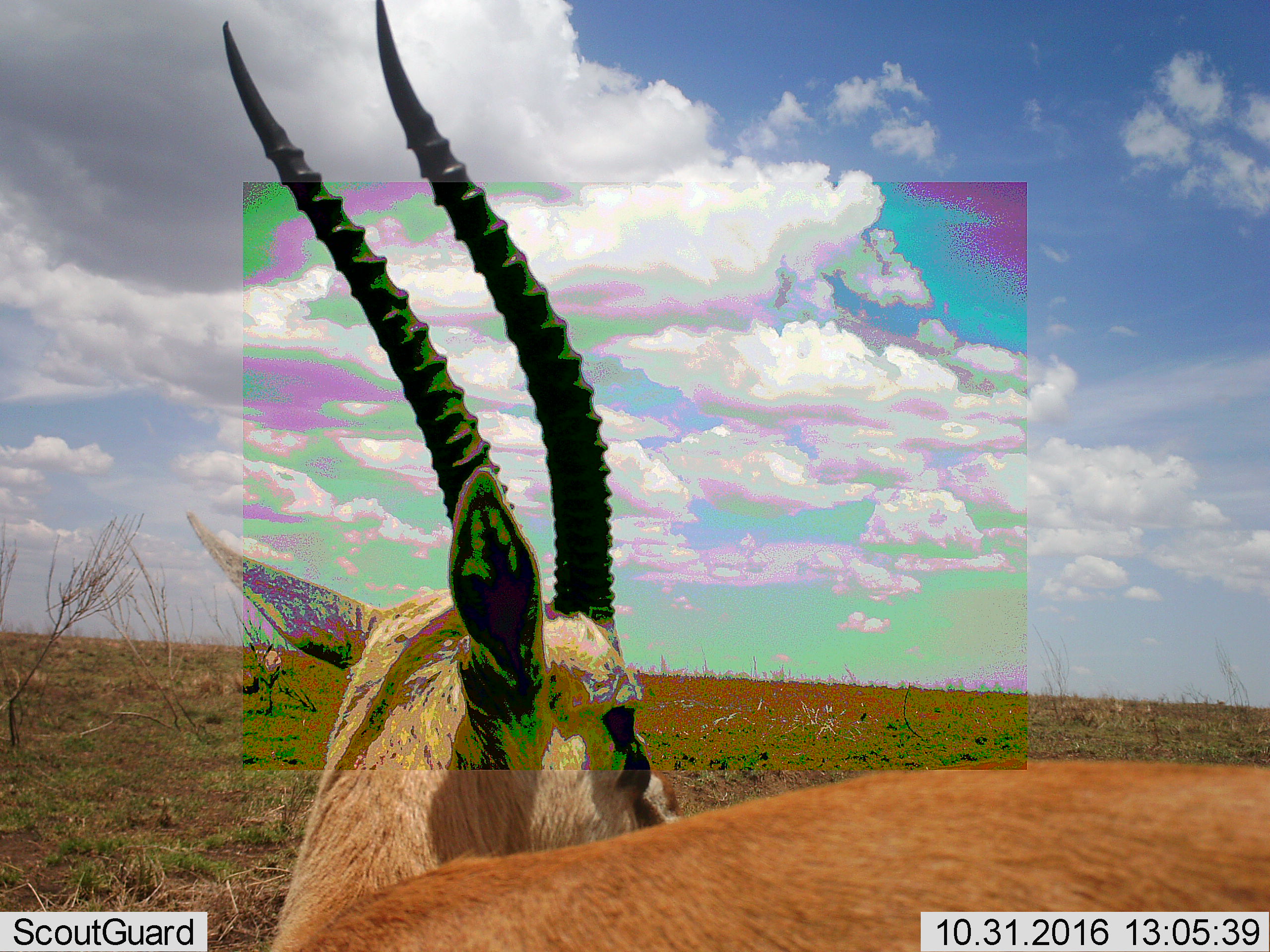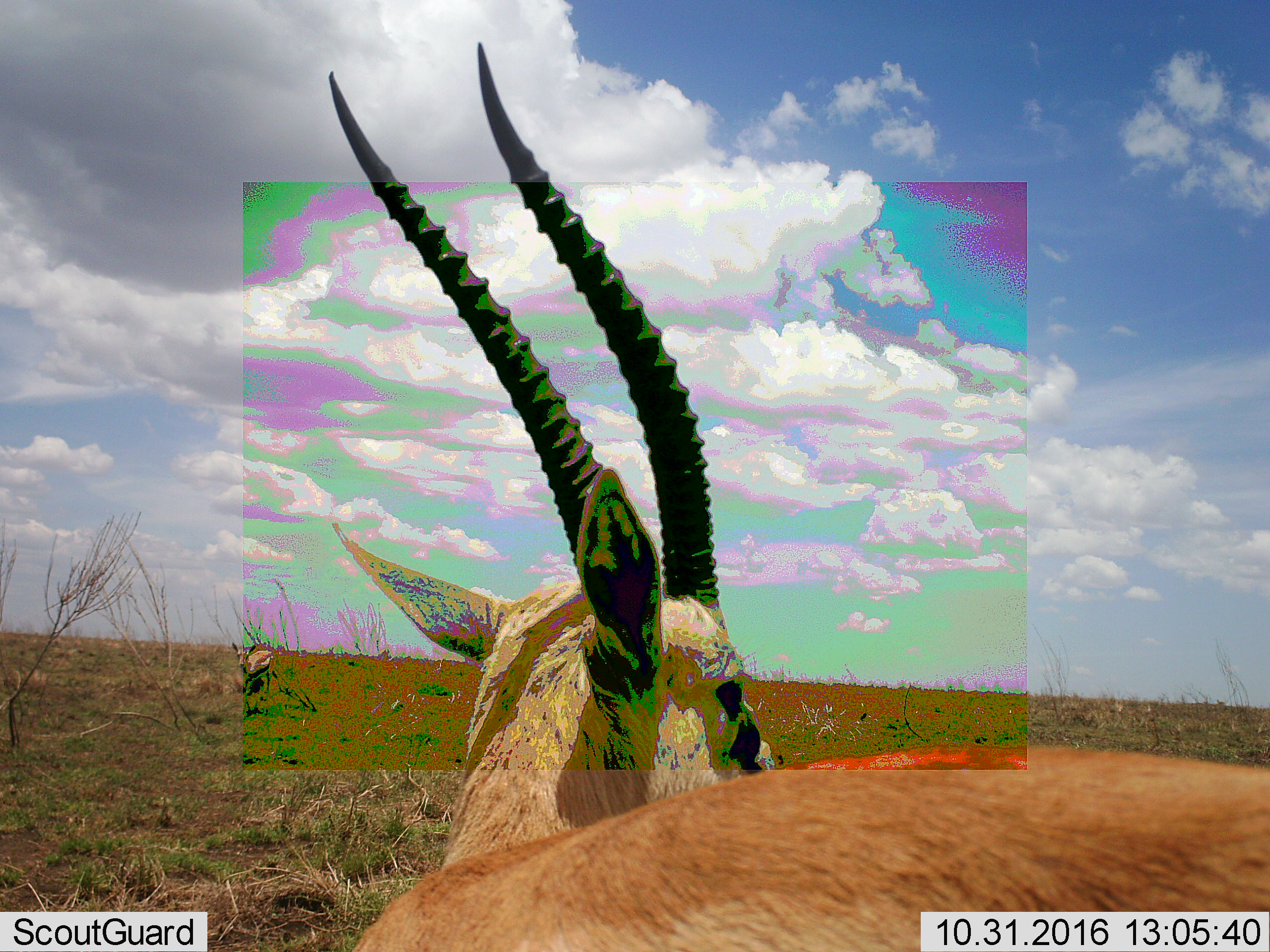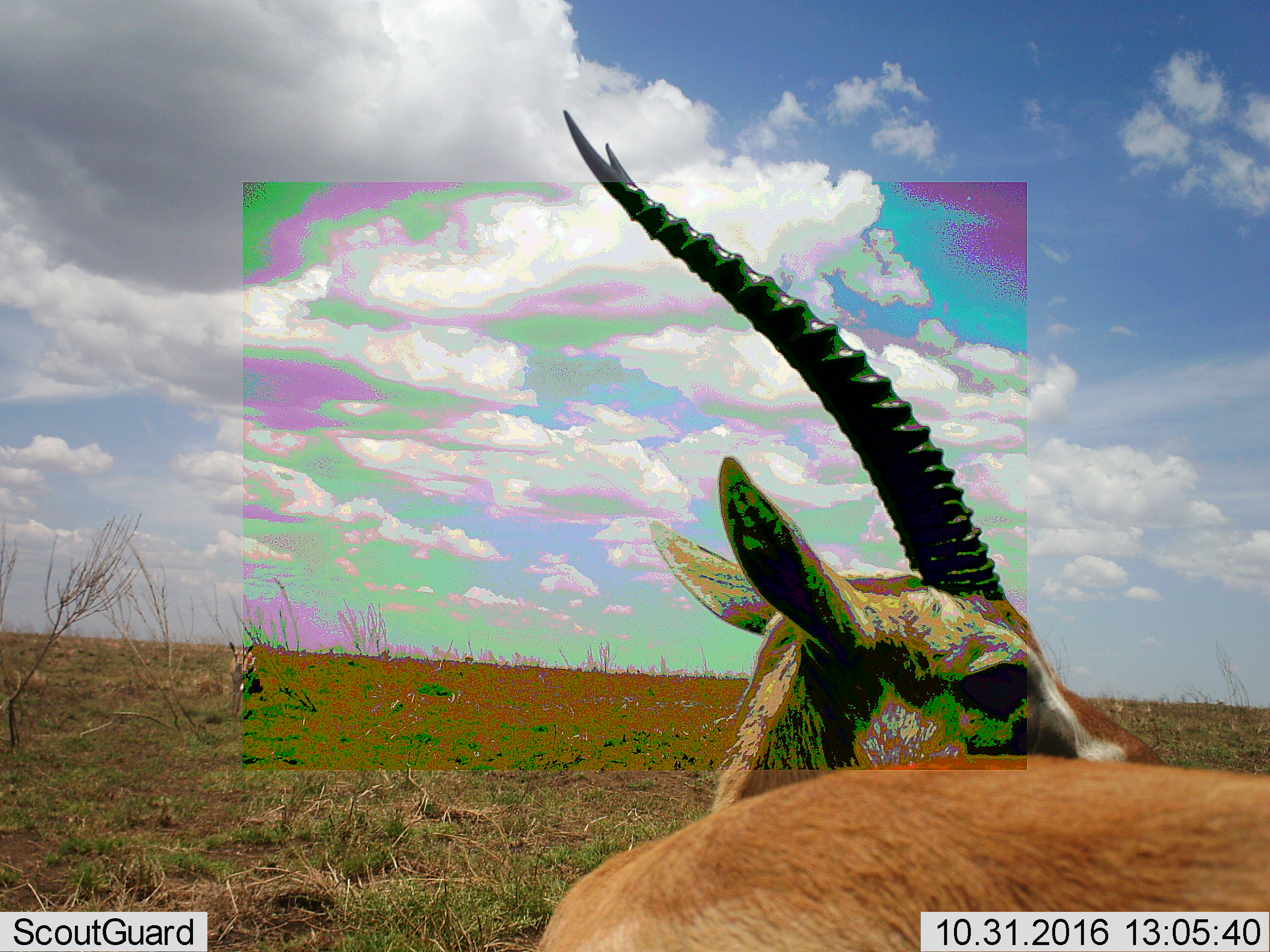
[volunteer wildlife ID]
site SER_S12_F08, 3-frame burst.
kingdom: Animalia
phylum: Chordata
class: Mammalia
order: Artiodactyla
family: Bovidae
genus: Eudorcas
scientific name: Eudorcas thomsonii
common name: thomson's gazelle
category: gazellethomsons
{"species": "gazellethomsons (thomson's gazelle) (Eudorcas thomsonii)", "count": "2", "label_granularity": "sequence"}